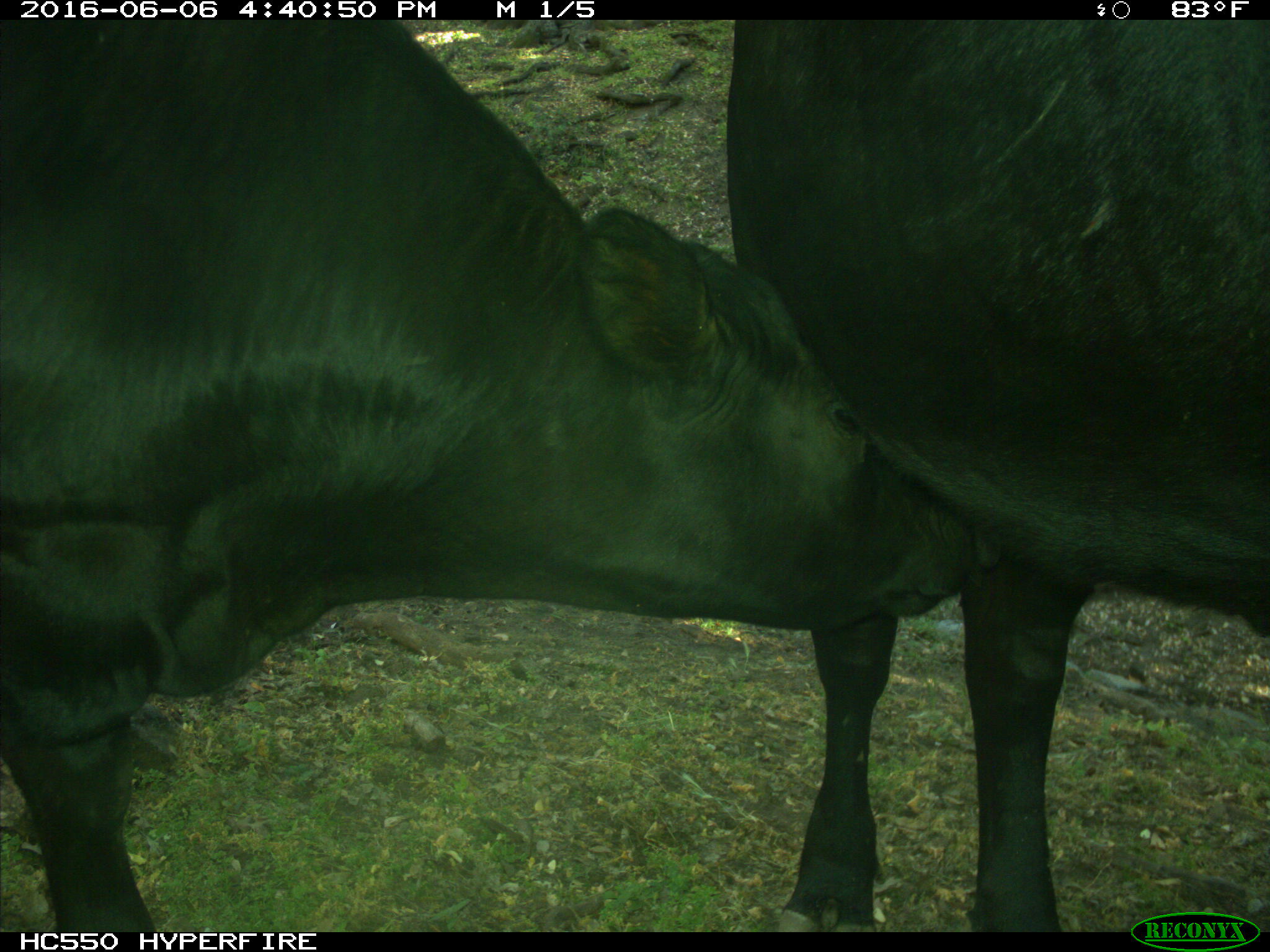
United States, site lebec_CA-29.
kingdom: Animalia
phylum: Chordata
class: Mammalia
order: Artiodactyla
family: Bovidae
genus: Bos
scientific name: Bos taurus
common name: domestic cow